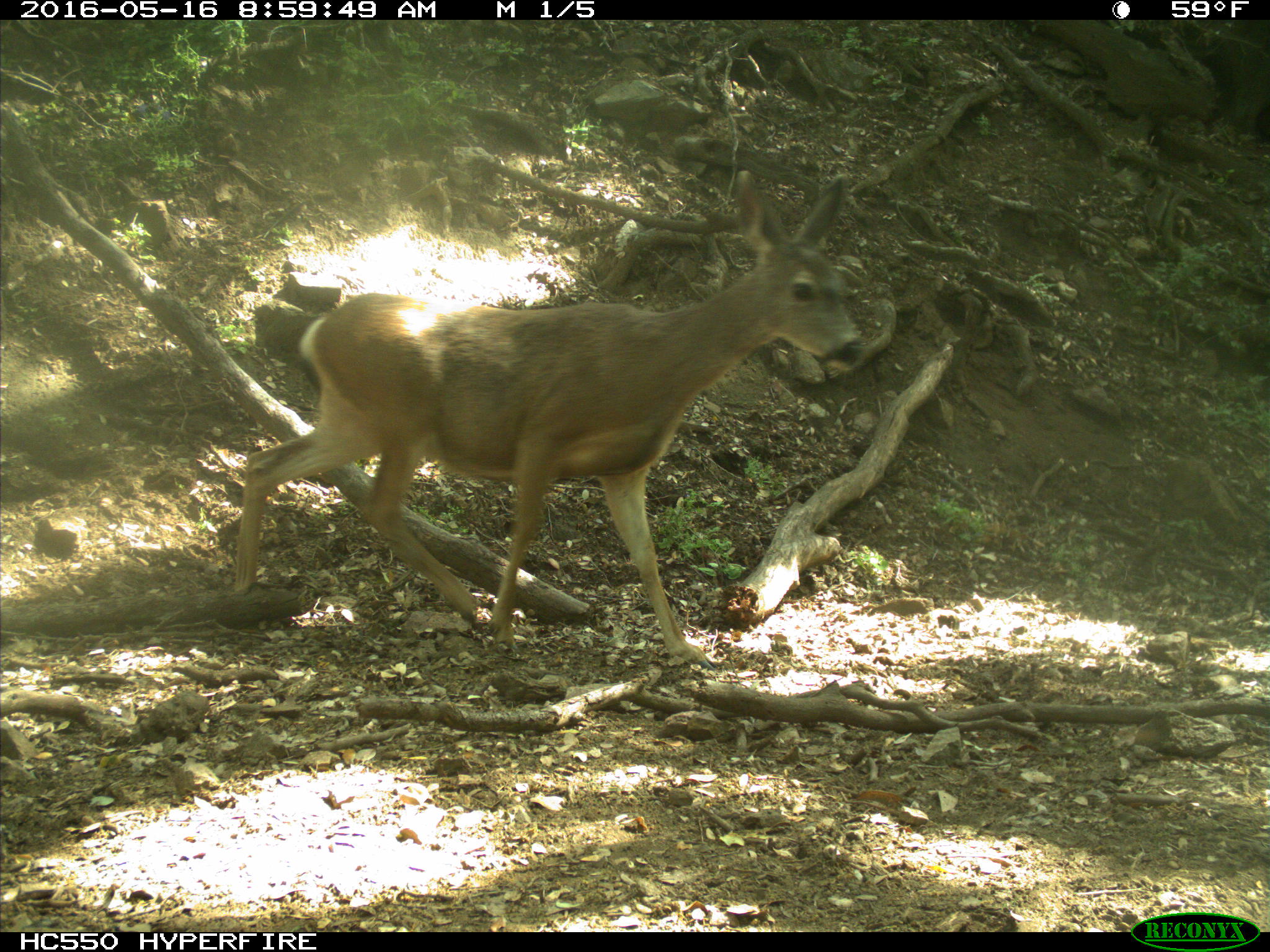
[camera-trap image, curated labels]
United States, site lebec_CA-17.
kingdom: Animalia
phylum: Chordata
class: Mammalia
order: Artiodactyla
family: Cervidae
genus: Odocoileus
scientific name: Odocoileus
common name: deer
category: unidentified deer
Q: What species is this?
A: Unidentified deer (deer) (Odocoileus).